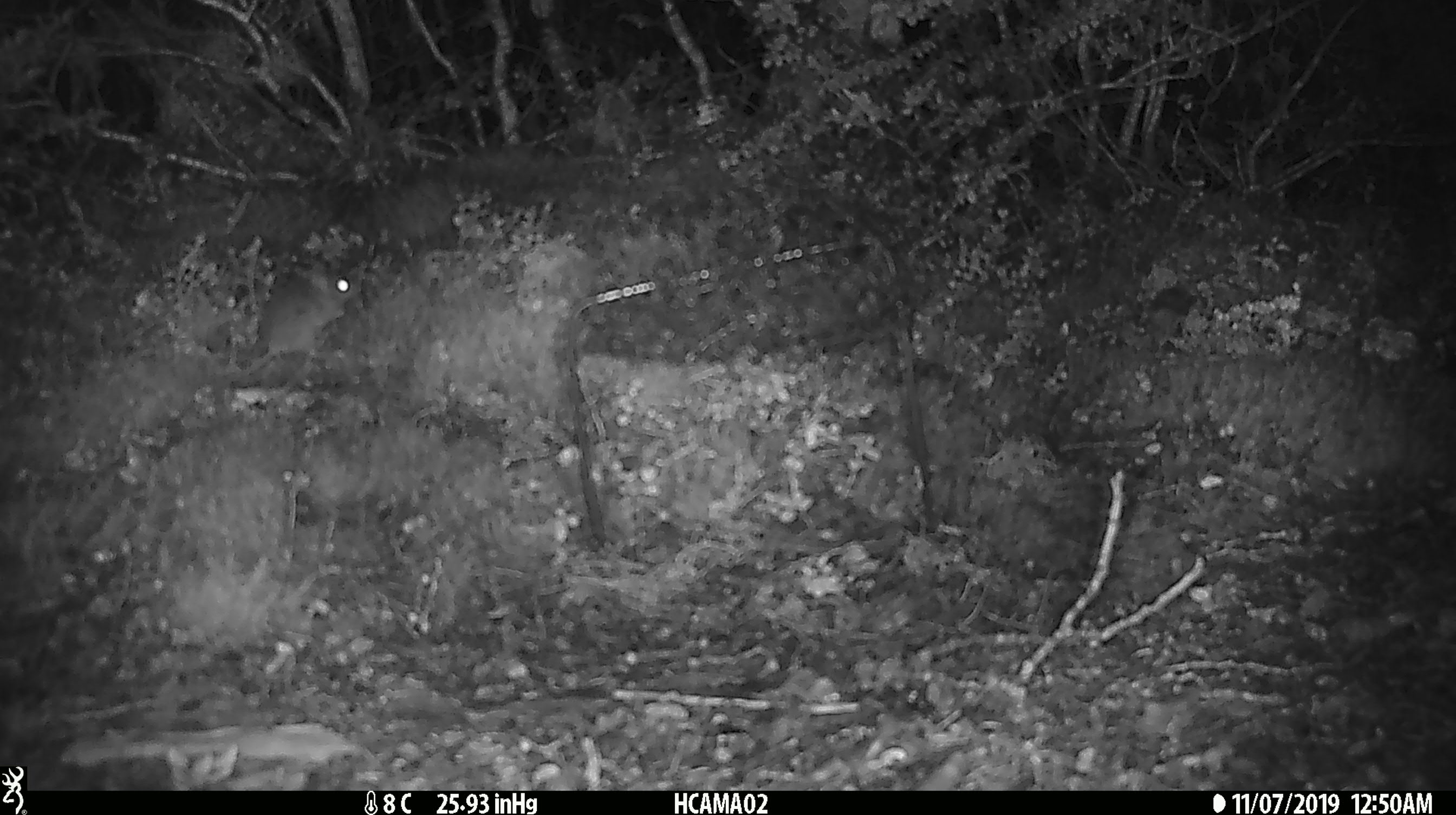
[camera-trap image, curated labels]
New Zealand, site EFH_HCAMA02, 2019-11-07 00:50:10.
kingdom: Animalia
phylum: Chordata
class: Mammalia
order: Rodentia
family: Muridae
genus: Mus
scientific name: Mus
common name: mouse